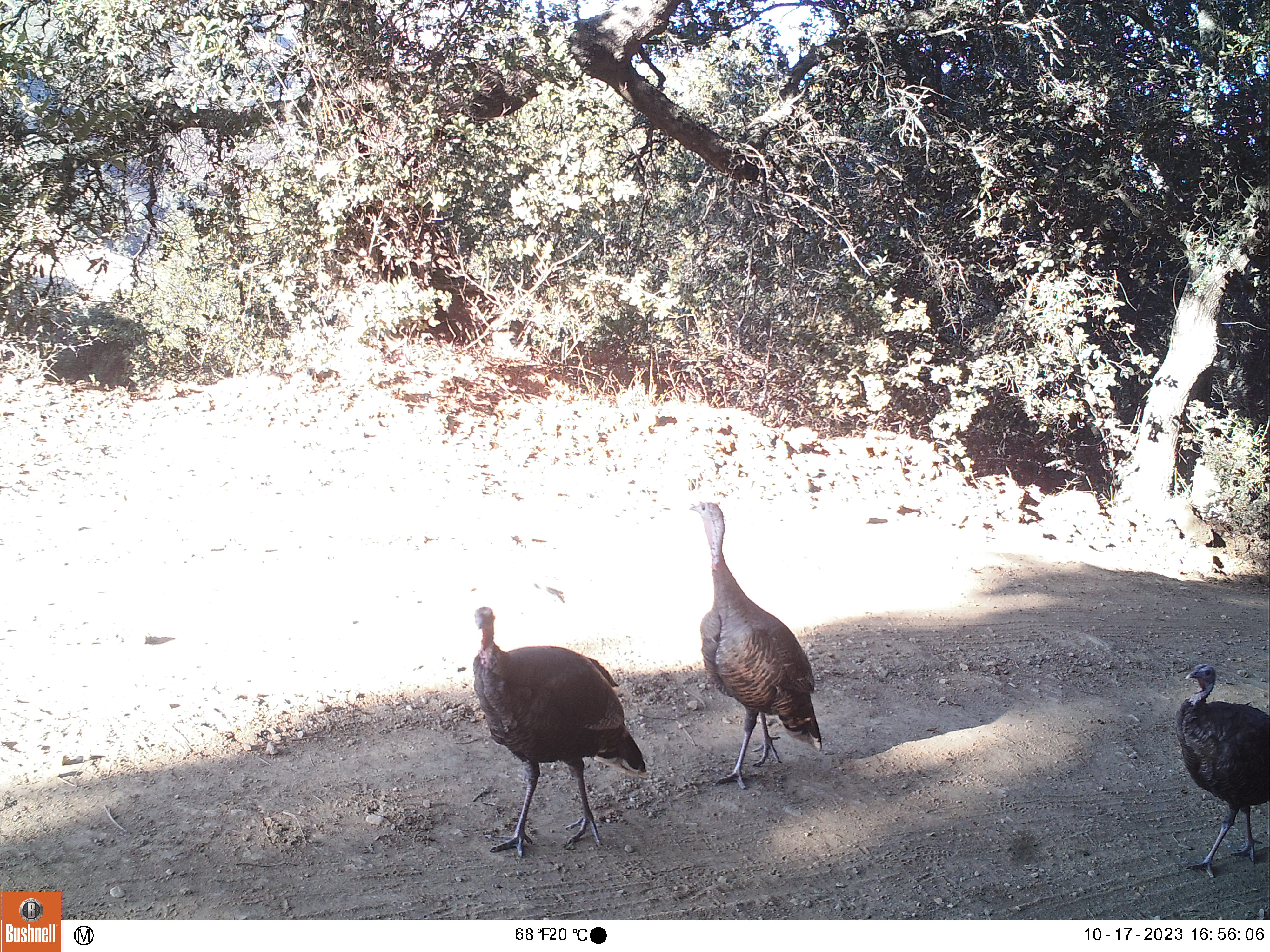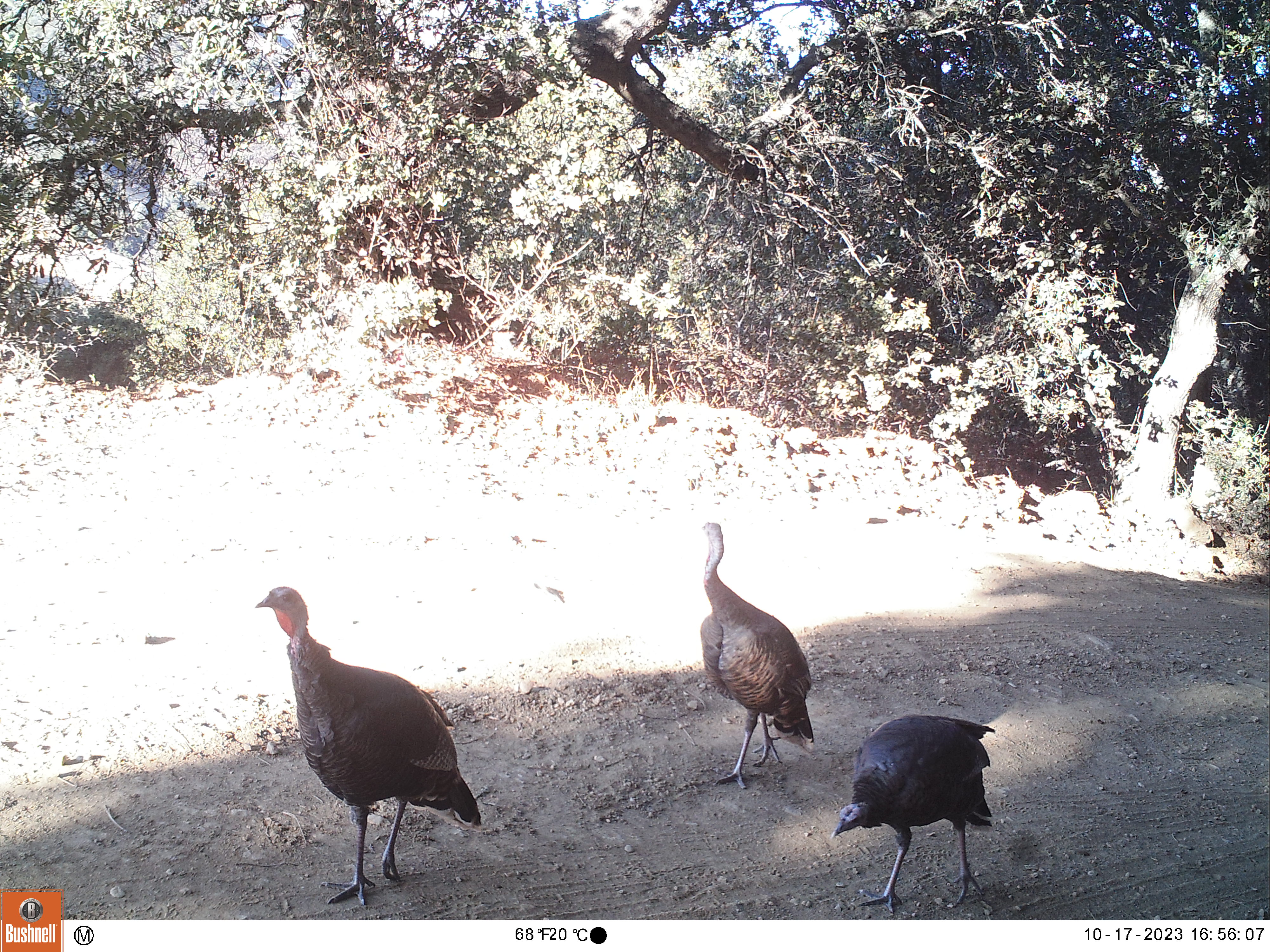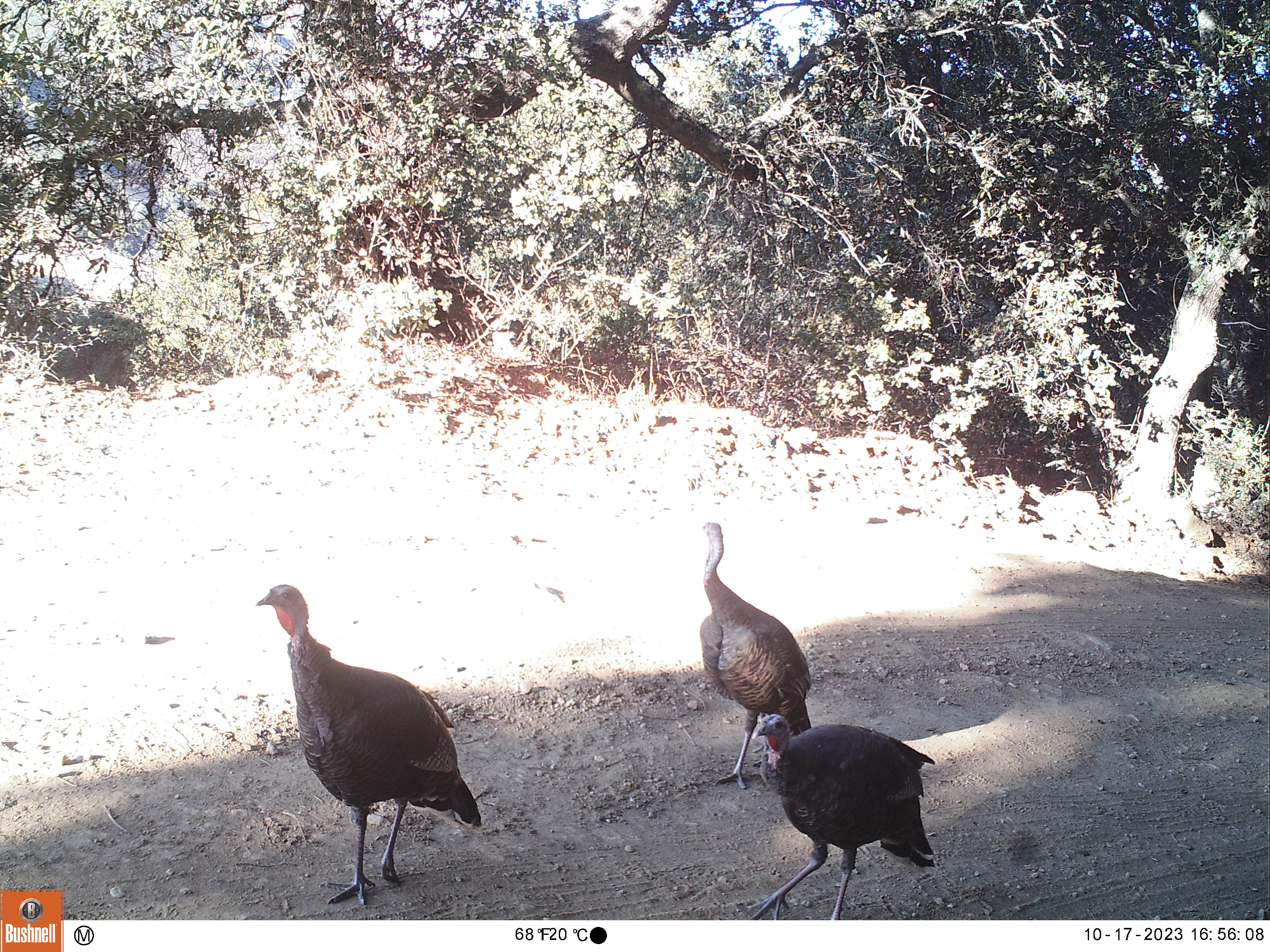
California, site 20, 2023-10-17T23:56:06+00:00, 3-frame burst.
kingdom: Animalia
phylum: Chordata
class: Aves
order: Galliformes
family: Phasianidae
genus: Meleagris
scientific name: Meleagris gallopavo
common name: turkey